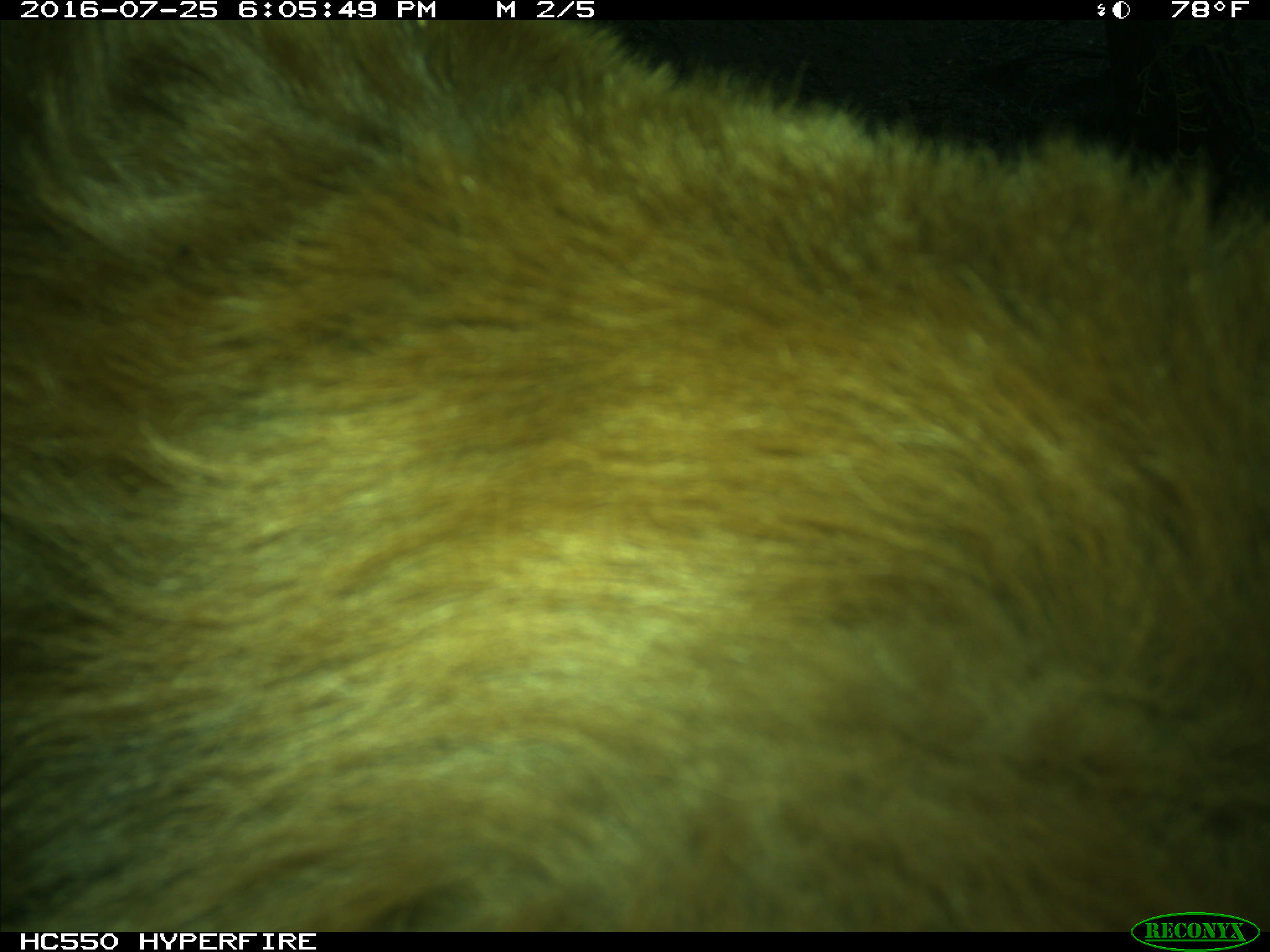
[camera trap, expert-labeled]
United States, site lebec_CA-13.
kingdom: Animalia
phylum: Chordata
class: Mammalia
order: Carnivora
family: Ursidae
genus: Ursus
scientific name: Ursus americanus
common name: american black bear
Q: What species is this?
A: Ursus americanus (american black bear).